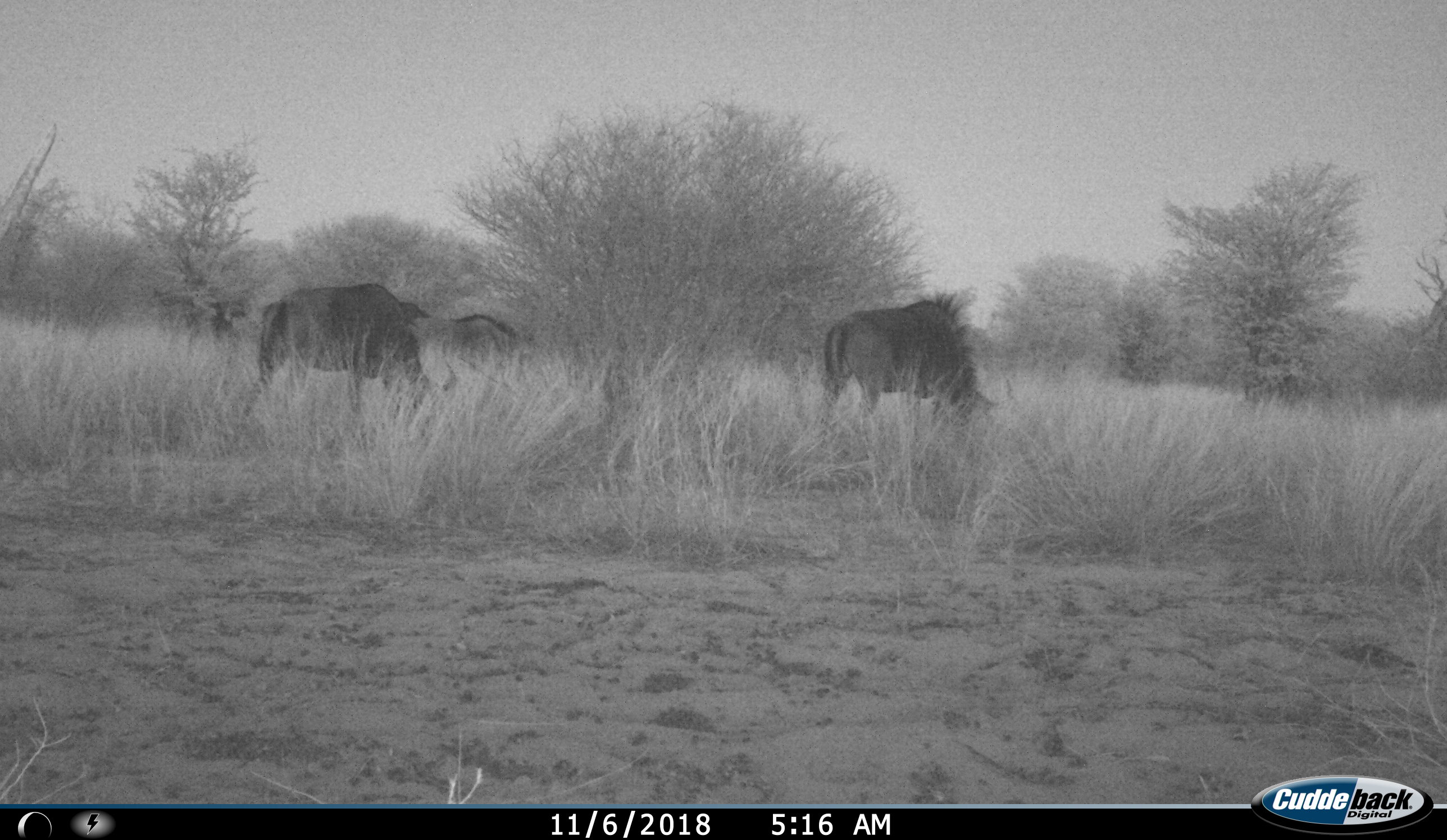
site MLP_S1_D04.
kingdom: Animalia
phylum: Chordata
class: Mammalia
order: Artiodactyla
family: Bovidae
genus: Connochaetes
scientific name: Connochaetes taurinus taurinus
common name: blue wildebeest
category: wildebeestblue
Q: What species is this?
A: Wildebeestblue (blue wildebeest) (Connochaetes taurinus taurinus).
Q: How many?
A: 4.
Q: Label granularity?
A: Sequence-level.